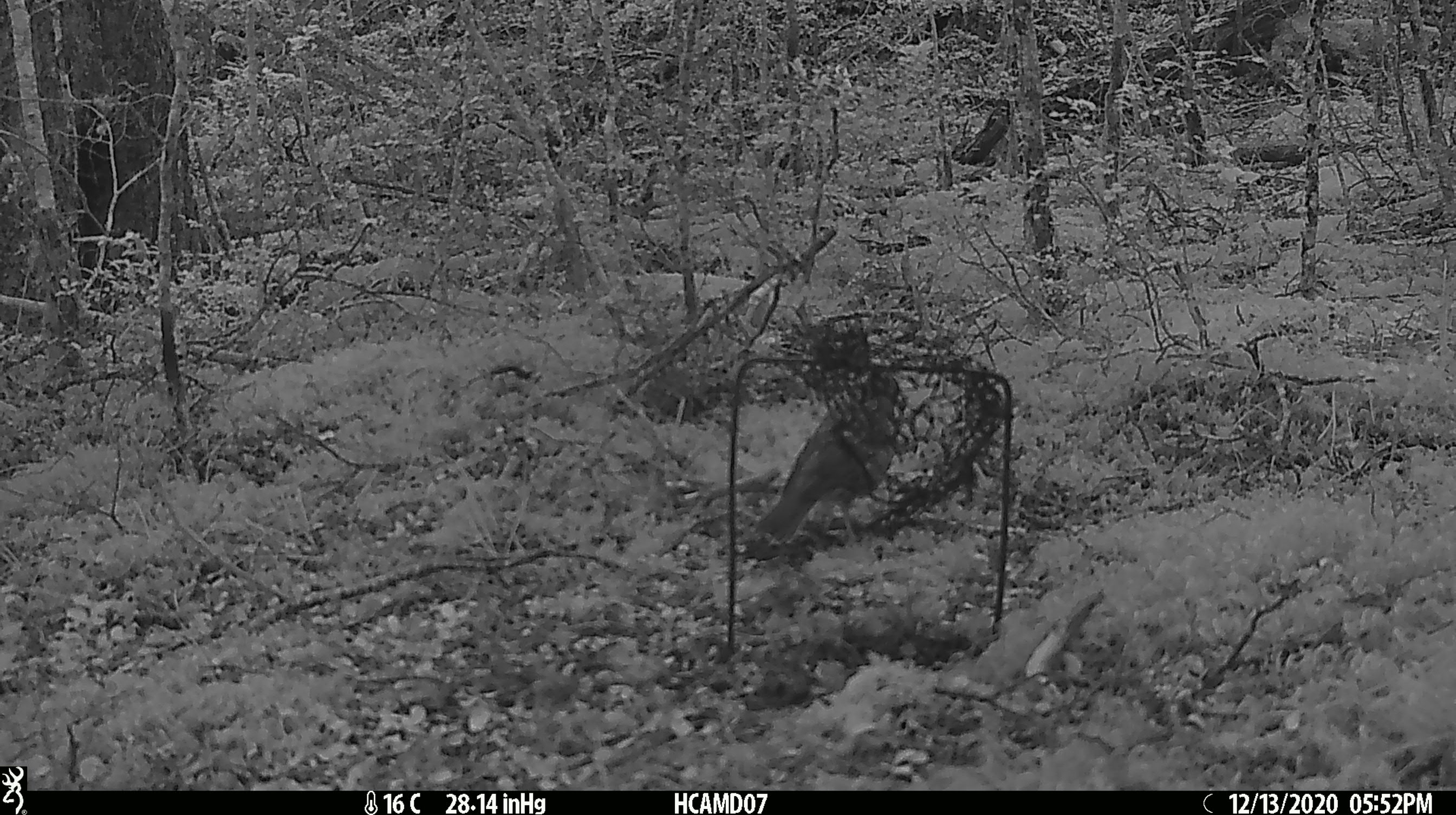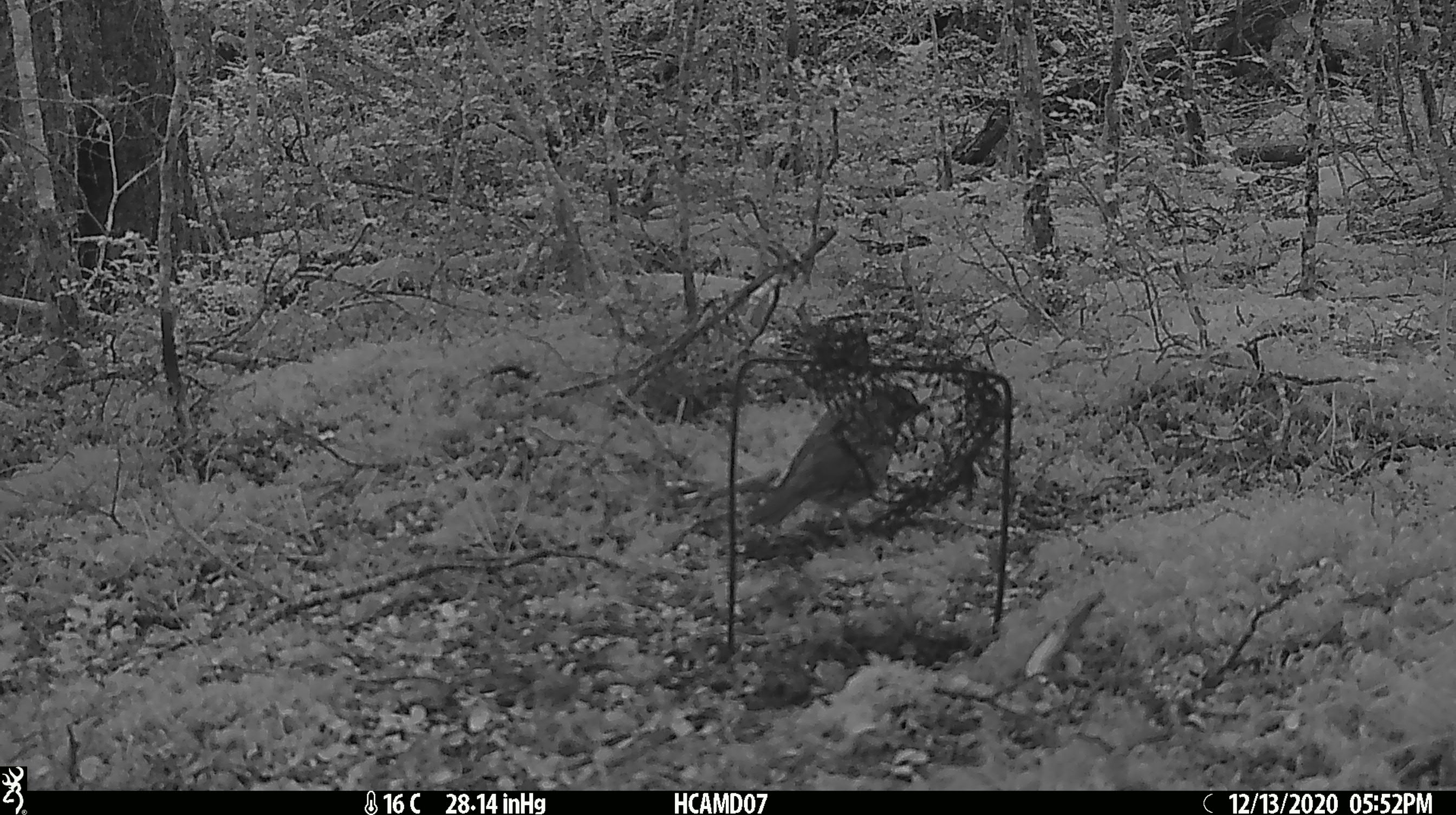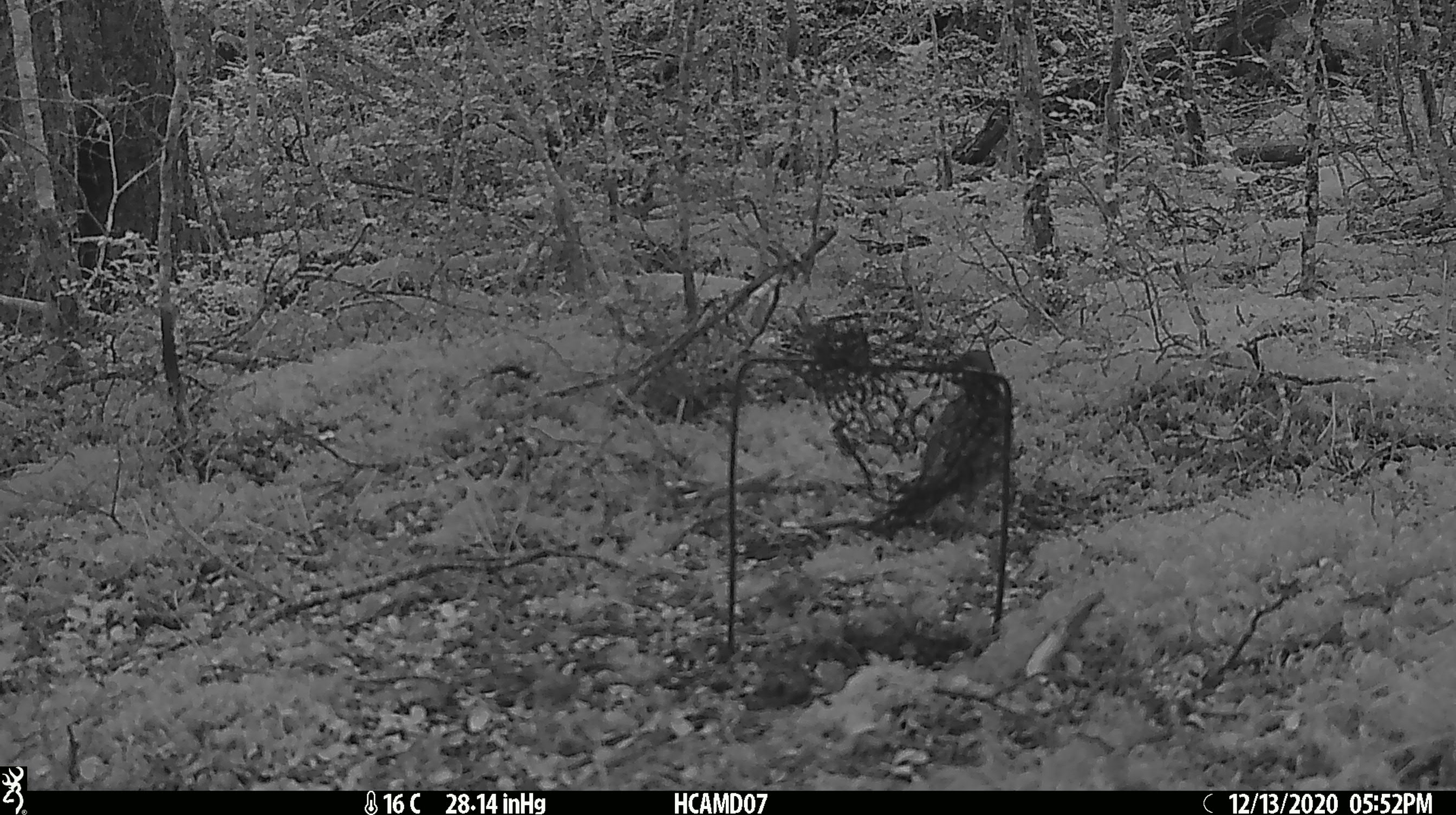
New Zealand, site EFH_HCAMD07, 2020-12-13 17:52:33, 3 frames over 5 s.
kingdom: Animalia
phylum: Chordata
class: Aves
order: Passeriformes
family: Turdidae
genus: Turdus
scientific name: Turdus philomelos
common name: song thrush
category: thrush